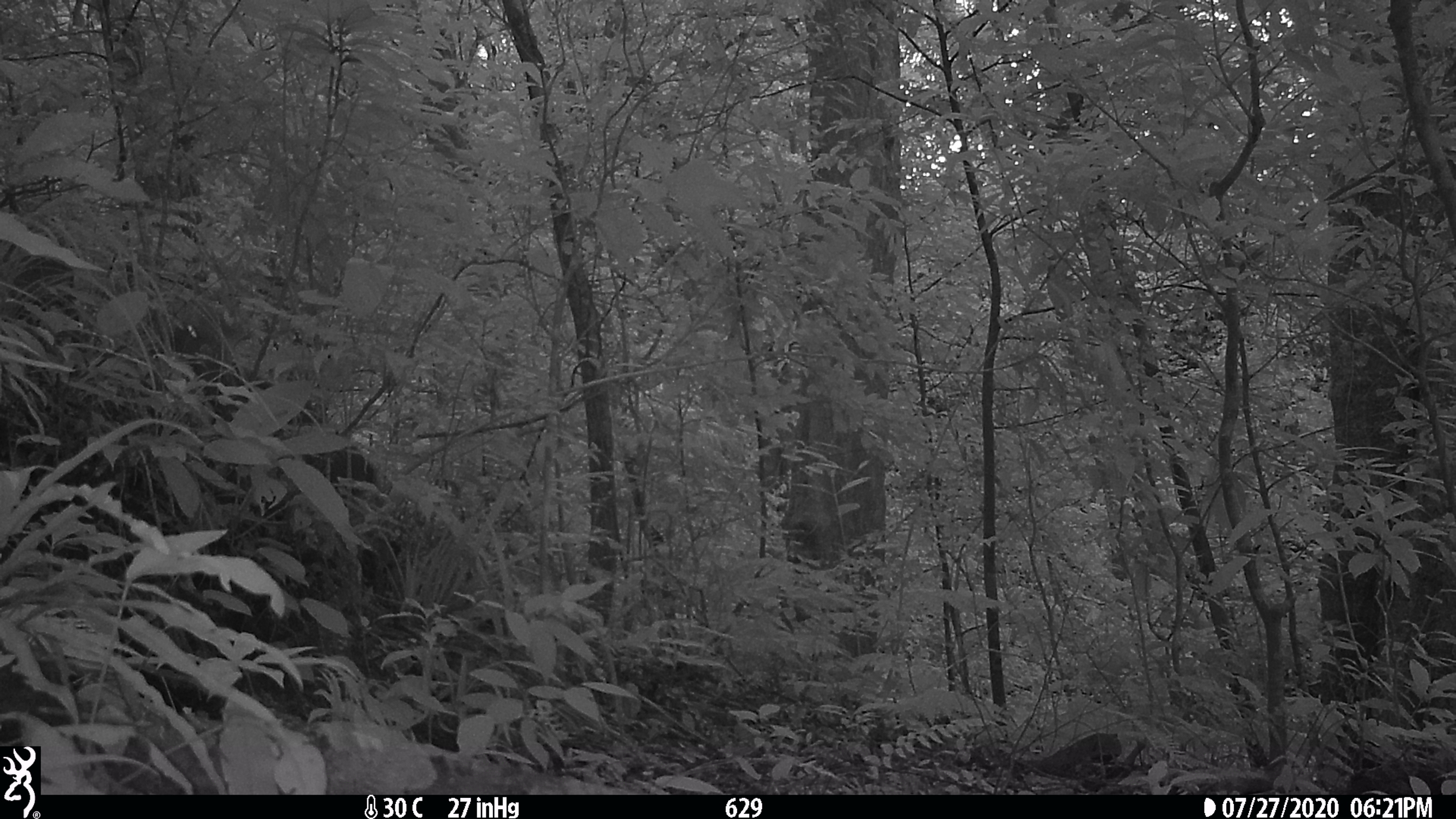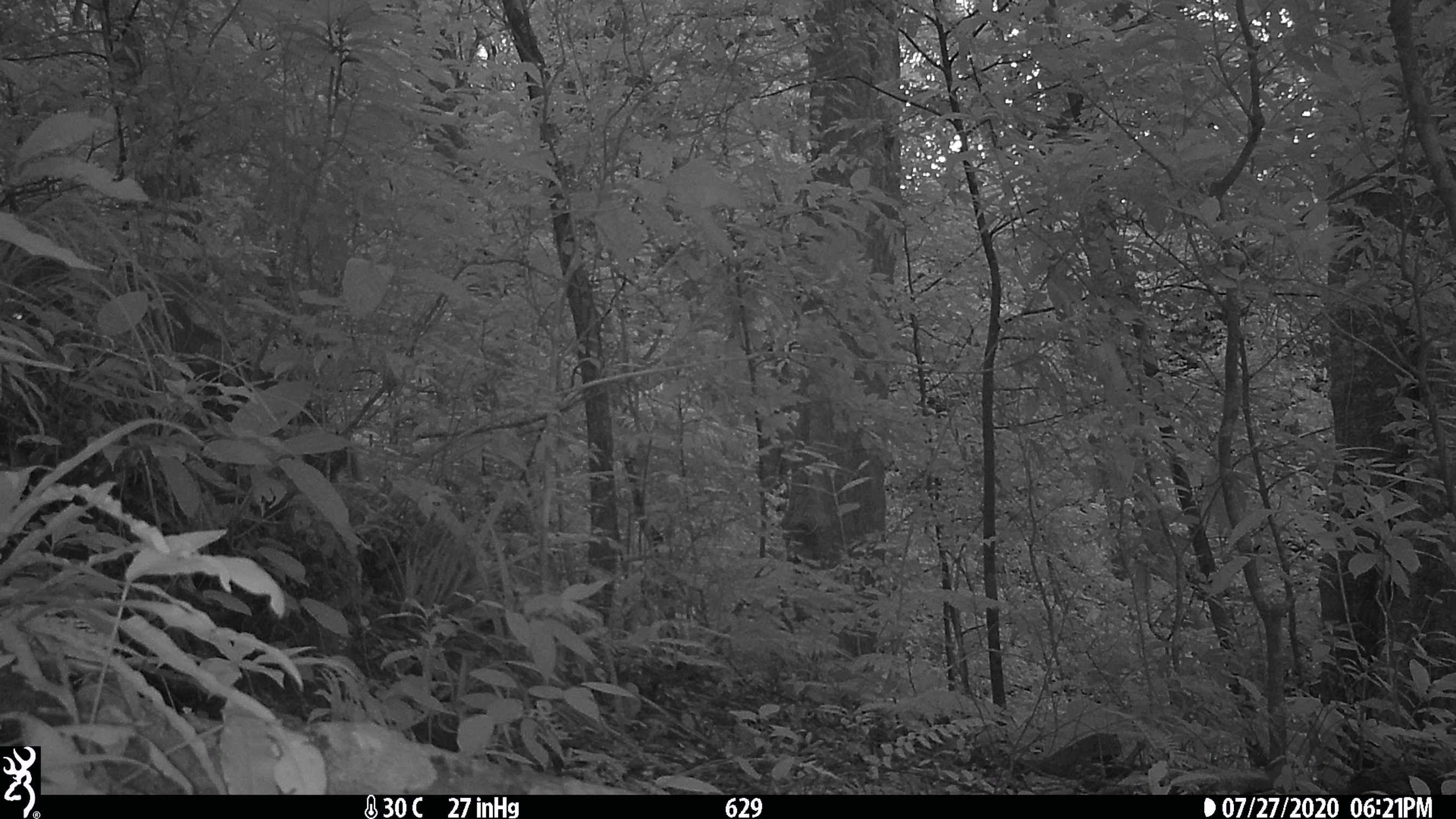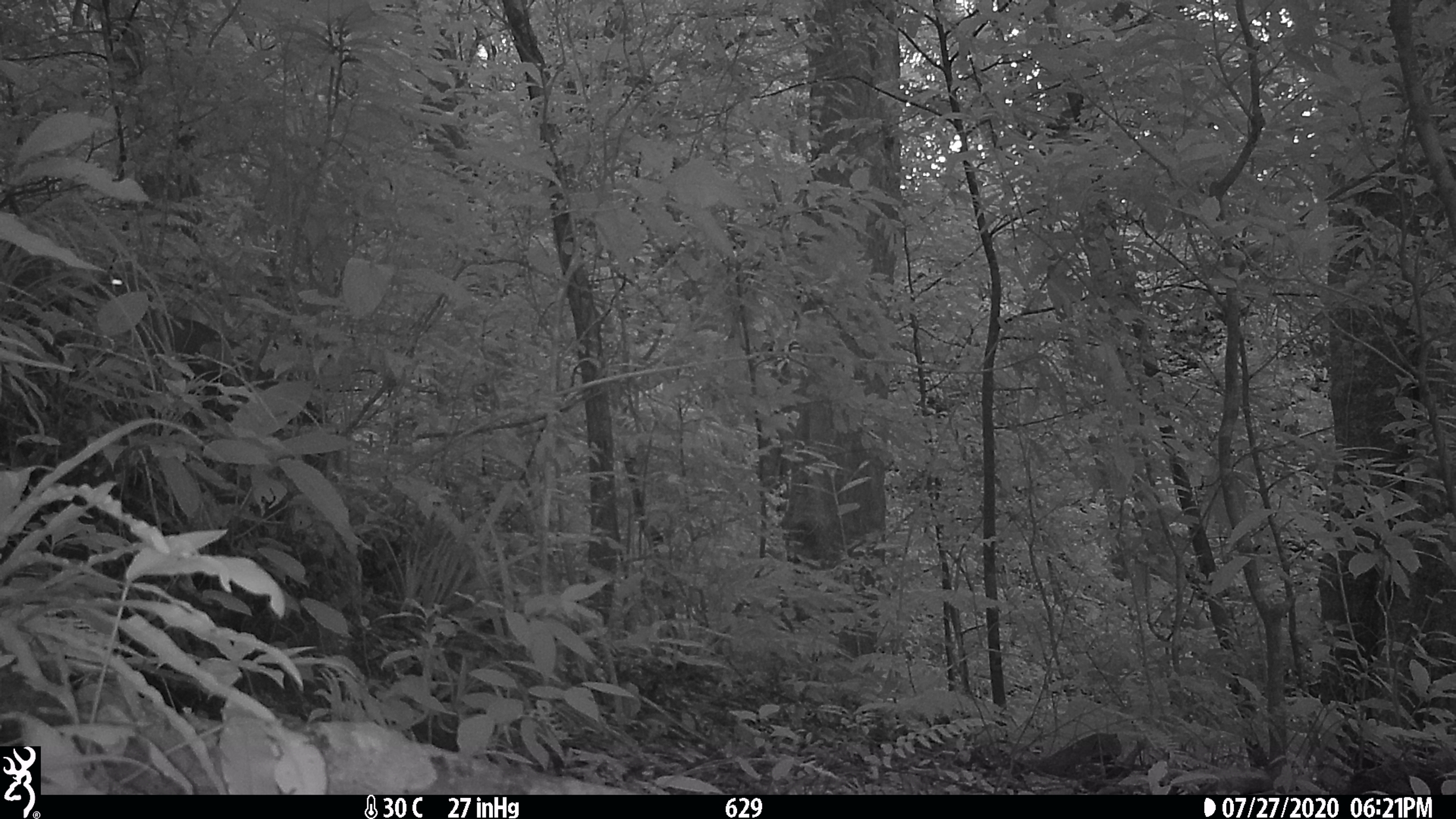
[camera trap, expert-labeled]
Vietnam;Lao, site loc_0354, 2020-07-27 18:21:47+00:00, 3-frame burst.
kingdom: Animalia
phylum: Chordata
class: Mammalia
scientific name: Mammalia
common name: mammal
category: unidentified mammal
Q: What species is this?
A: Unidentified mammal (mammal) (Mammalia).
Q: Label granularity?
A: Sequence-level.